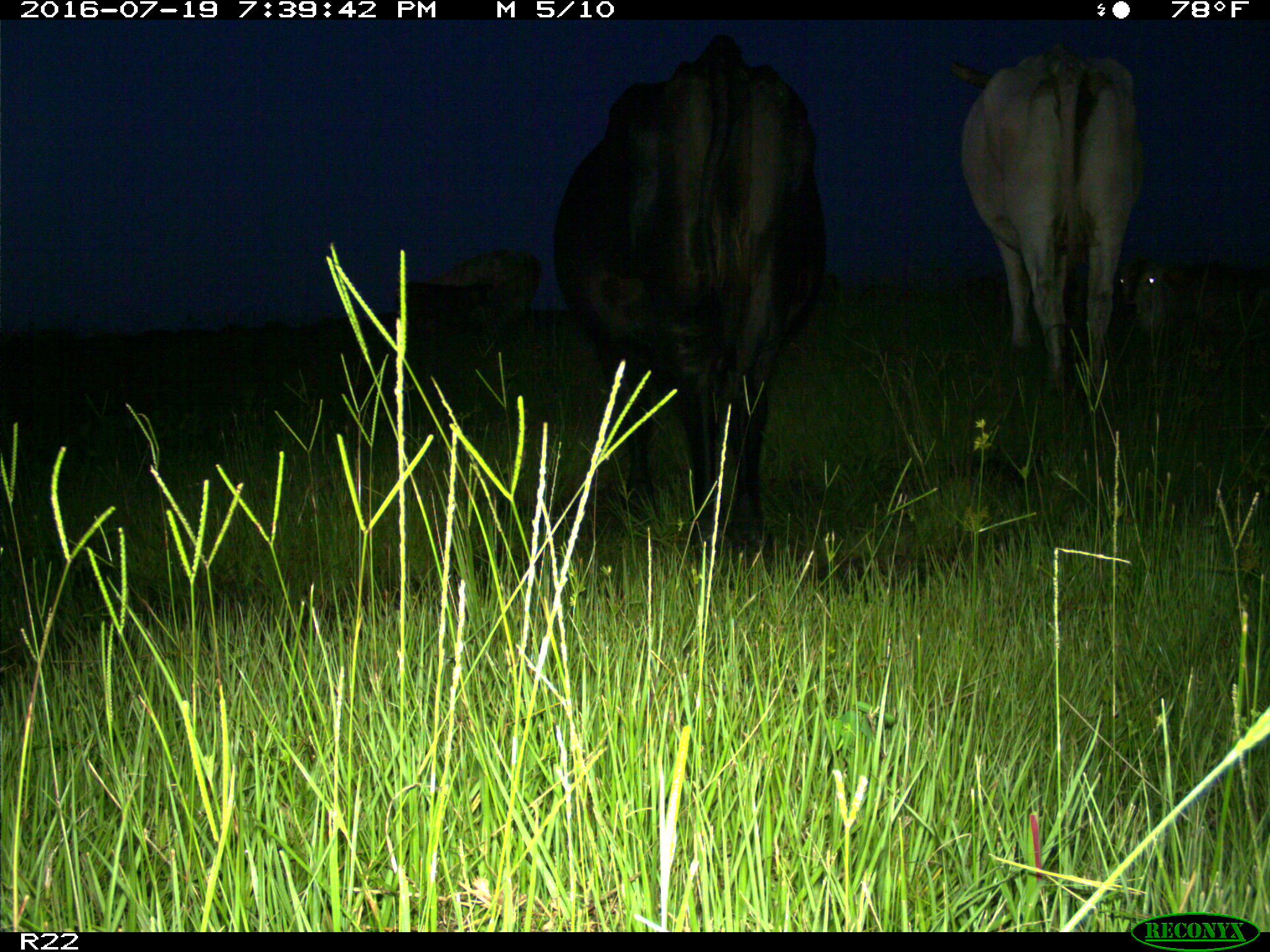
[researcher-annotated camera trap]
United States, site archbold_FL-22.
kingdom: Animalia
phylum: Chordata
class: Mammalia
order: Artiodactyla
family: Bovidae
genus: Bos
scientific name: Bos taurus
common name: domestic cow